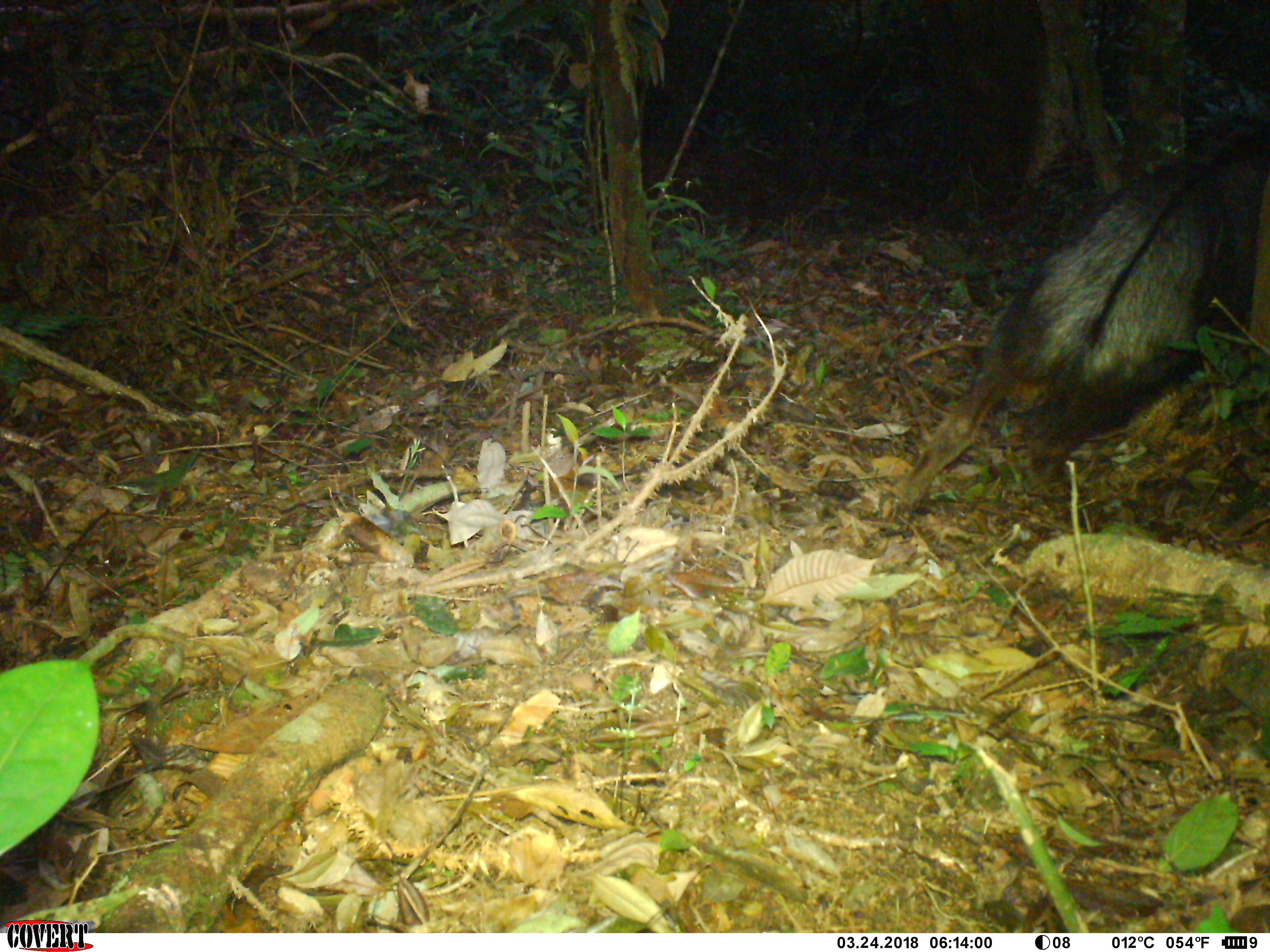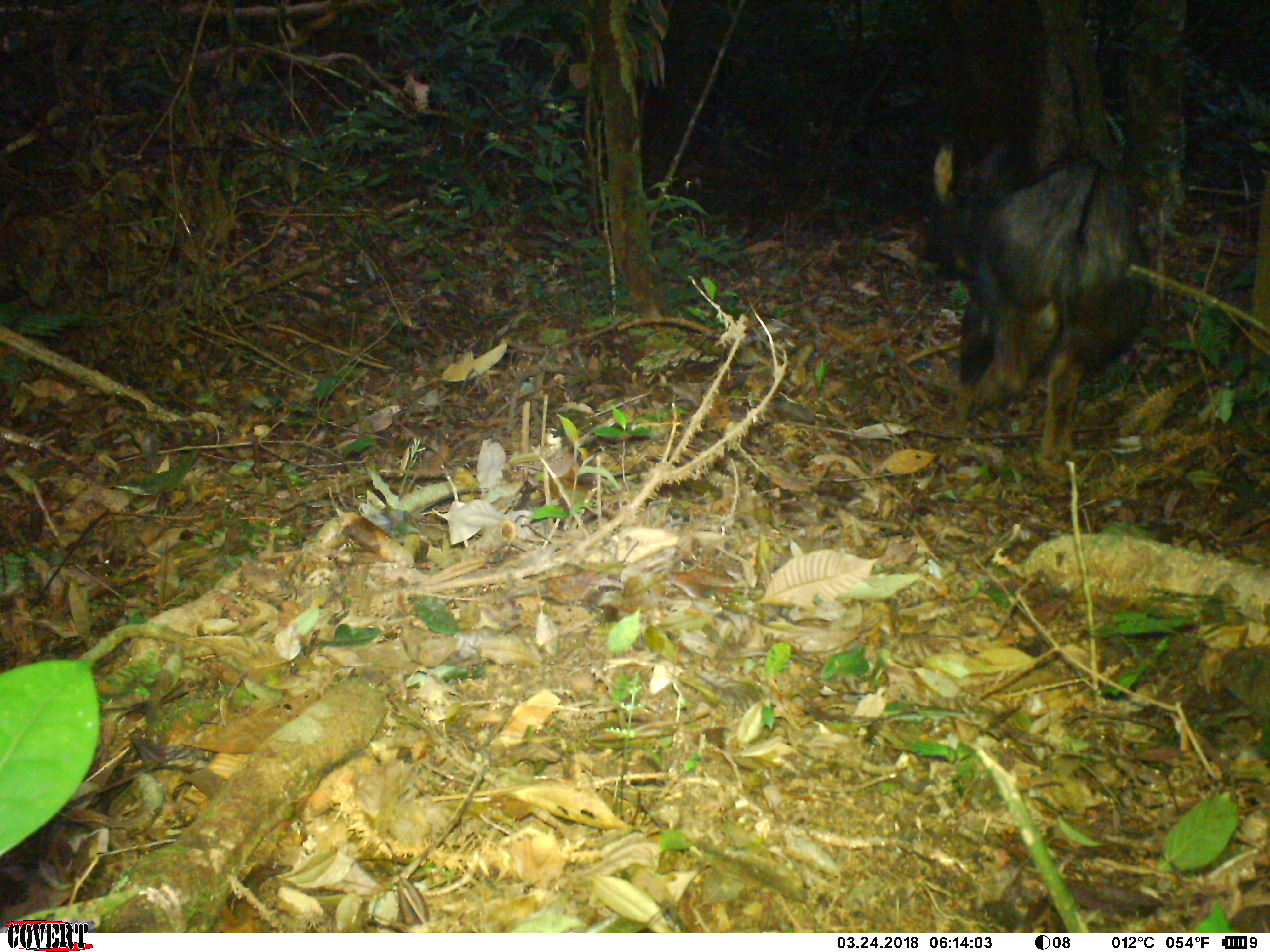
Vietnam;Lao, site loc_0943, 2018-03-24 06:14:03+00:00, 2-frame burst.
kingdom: Animalia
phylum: Chordata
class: Mammalia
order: Artiodactyla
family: Bovidae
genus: Capricornis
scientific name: Capricornis sumatraensis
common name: chinese serow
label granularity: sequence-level